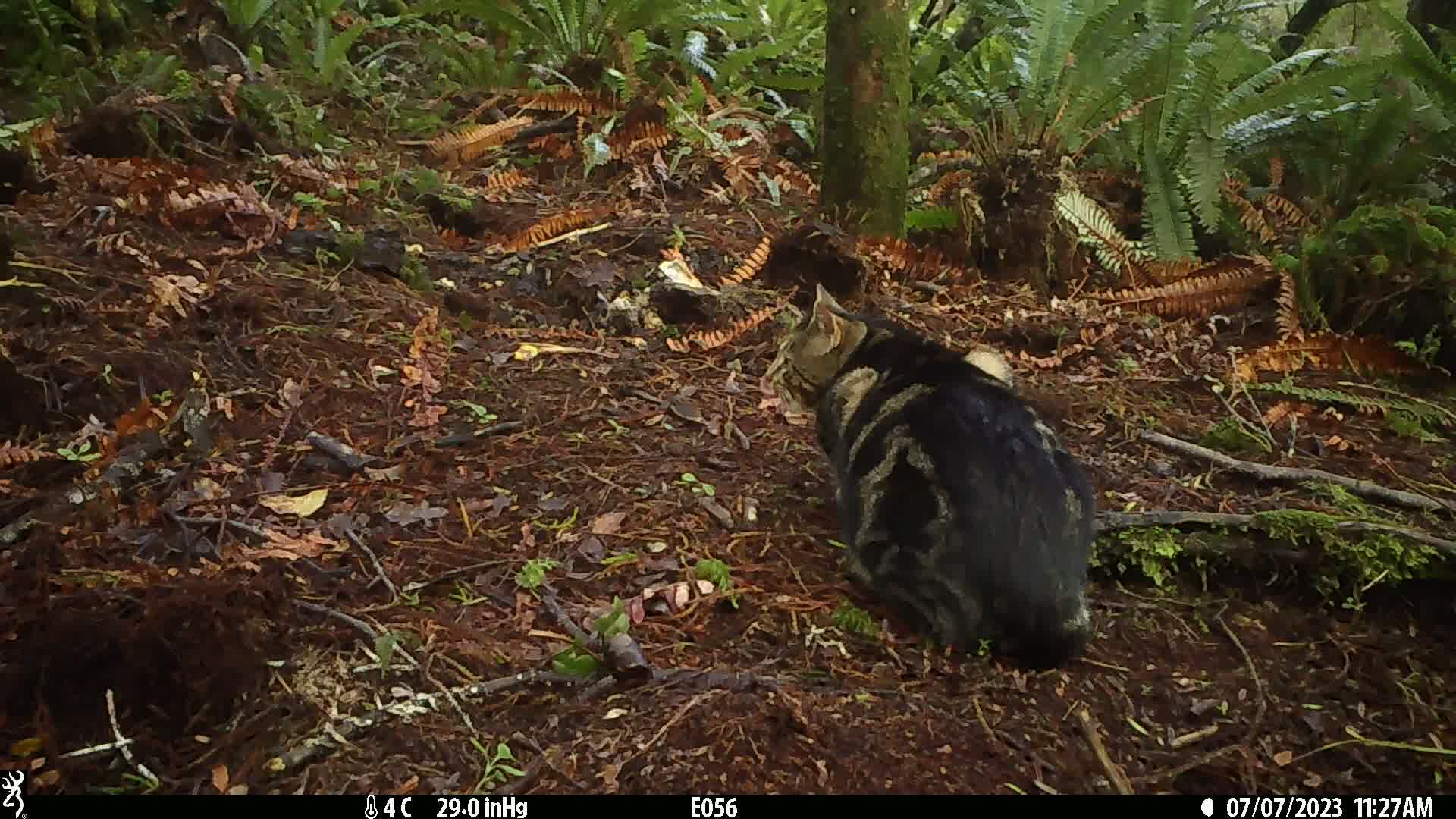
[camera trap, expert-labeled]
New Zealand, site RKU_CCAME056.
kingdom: Animalia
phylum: Chordata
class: Mammalia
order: Carnivora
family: Felidae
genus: Felis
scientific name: Felis catus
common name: domestic cat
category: cat